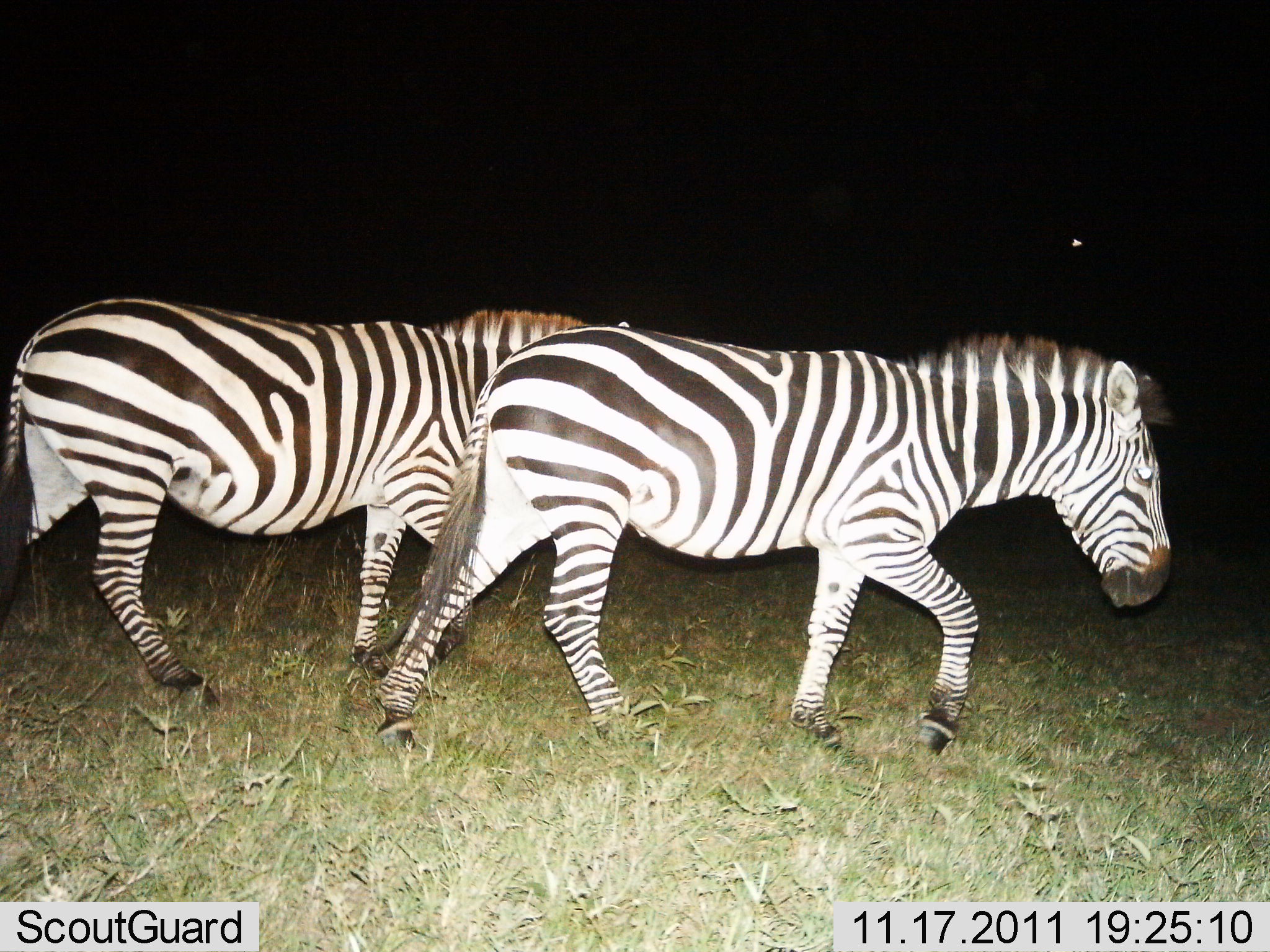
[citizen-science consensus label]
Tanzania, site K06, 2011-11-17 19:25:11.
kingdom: Animalia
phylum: Chordata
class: Mammalia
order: Perissodactyla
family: Equidae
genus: Equus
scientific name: Equus quagga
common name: plains zebra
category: zebra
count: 2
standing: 9%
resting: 0%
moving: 100%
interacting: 0%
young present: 9%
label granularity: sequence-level